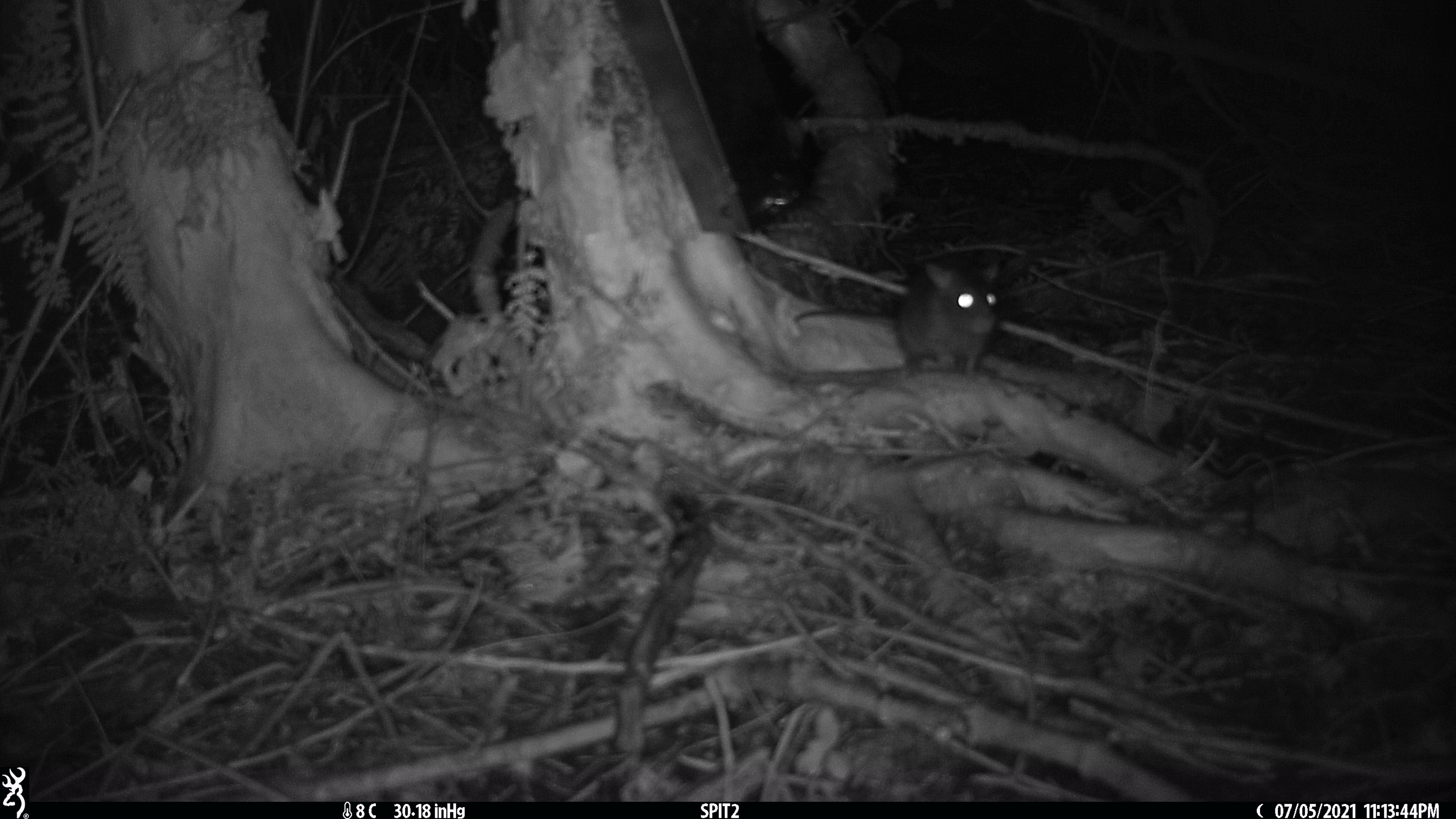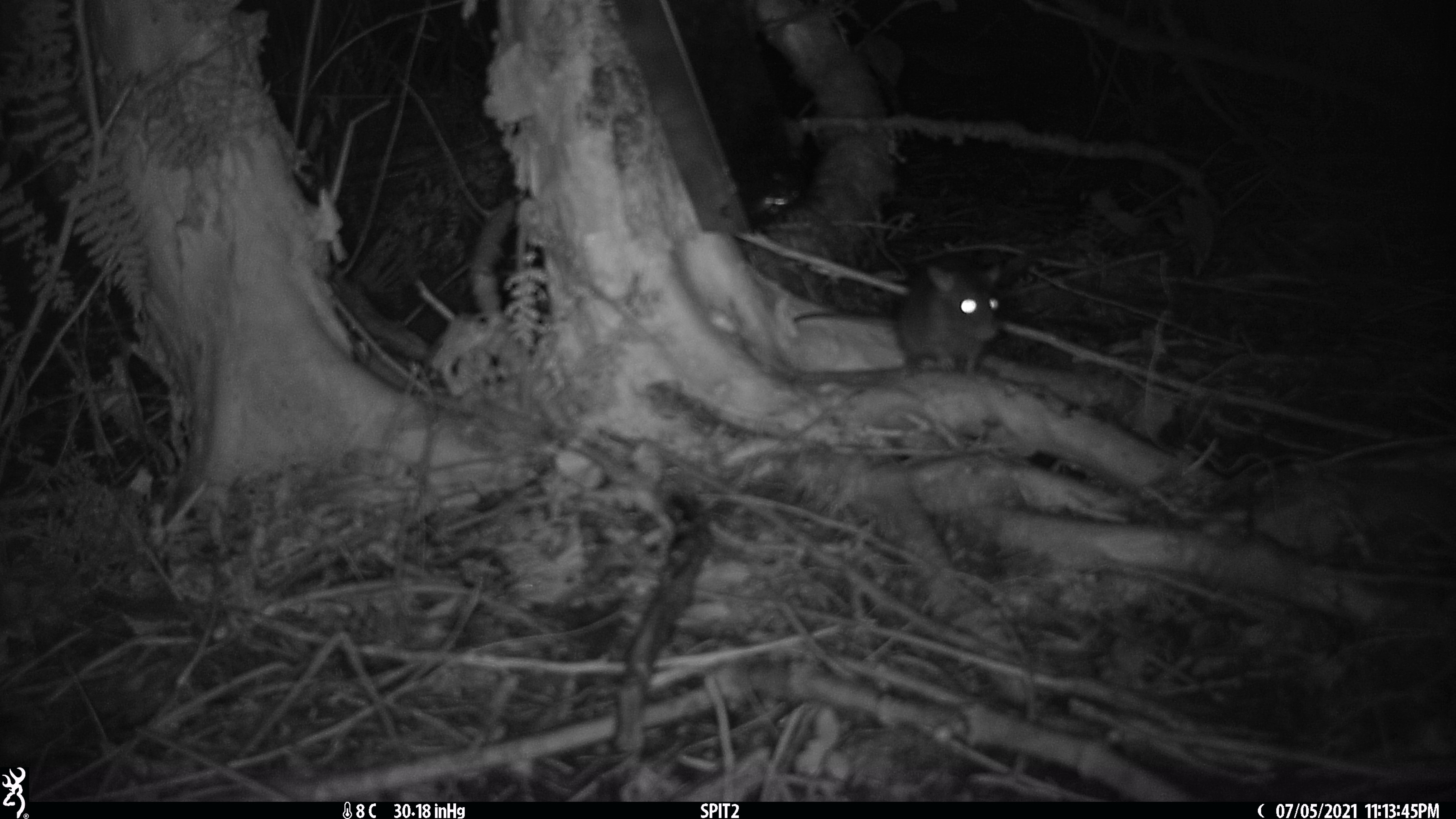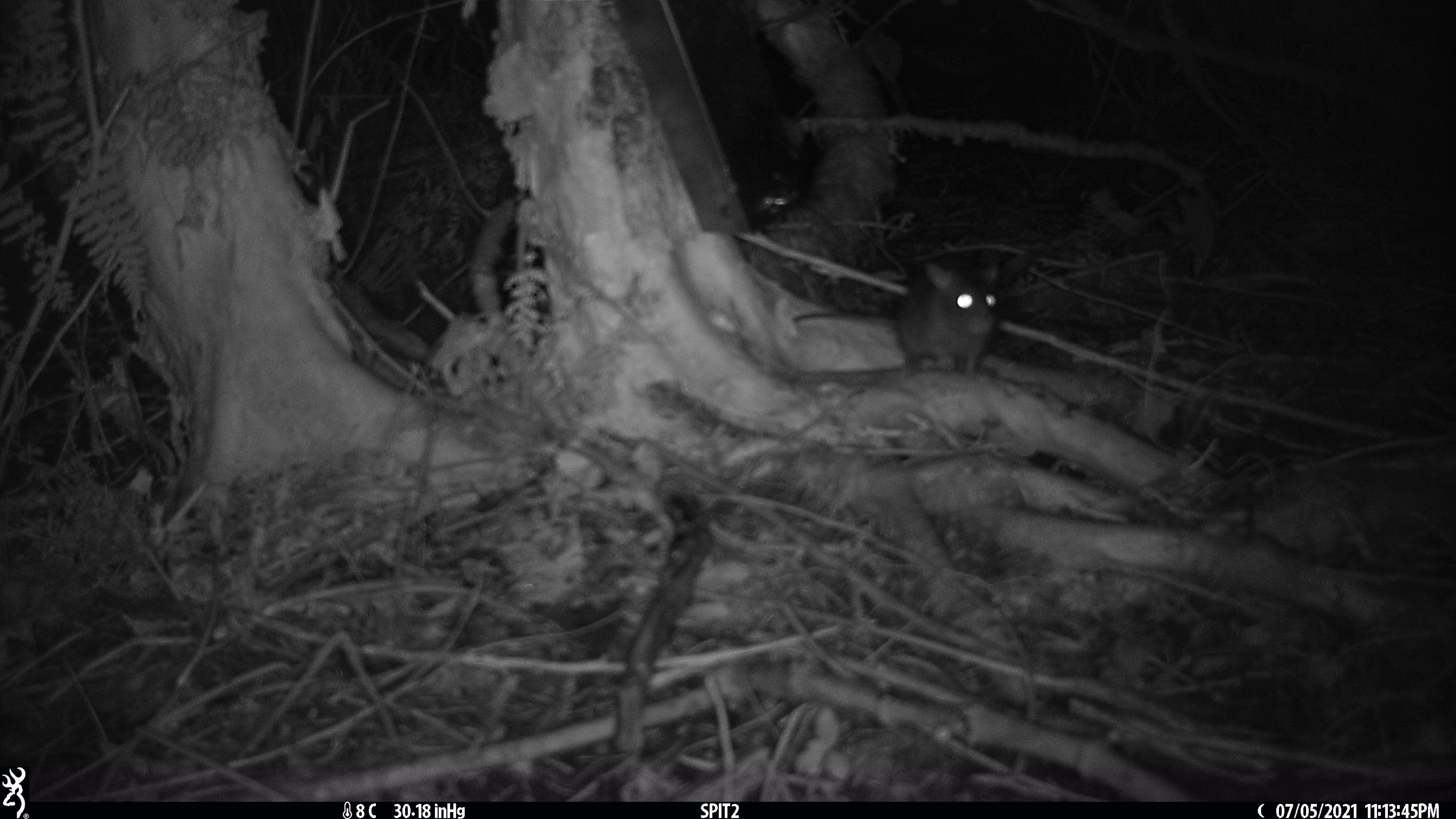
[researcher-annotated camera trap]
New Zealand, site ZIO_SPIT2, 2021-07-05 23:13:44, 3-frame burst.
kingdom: Animalia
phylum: Chordata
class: Mammalia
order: Rodentia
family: Muridae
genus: Rattus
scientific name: Rattus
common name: rat